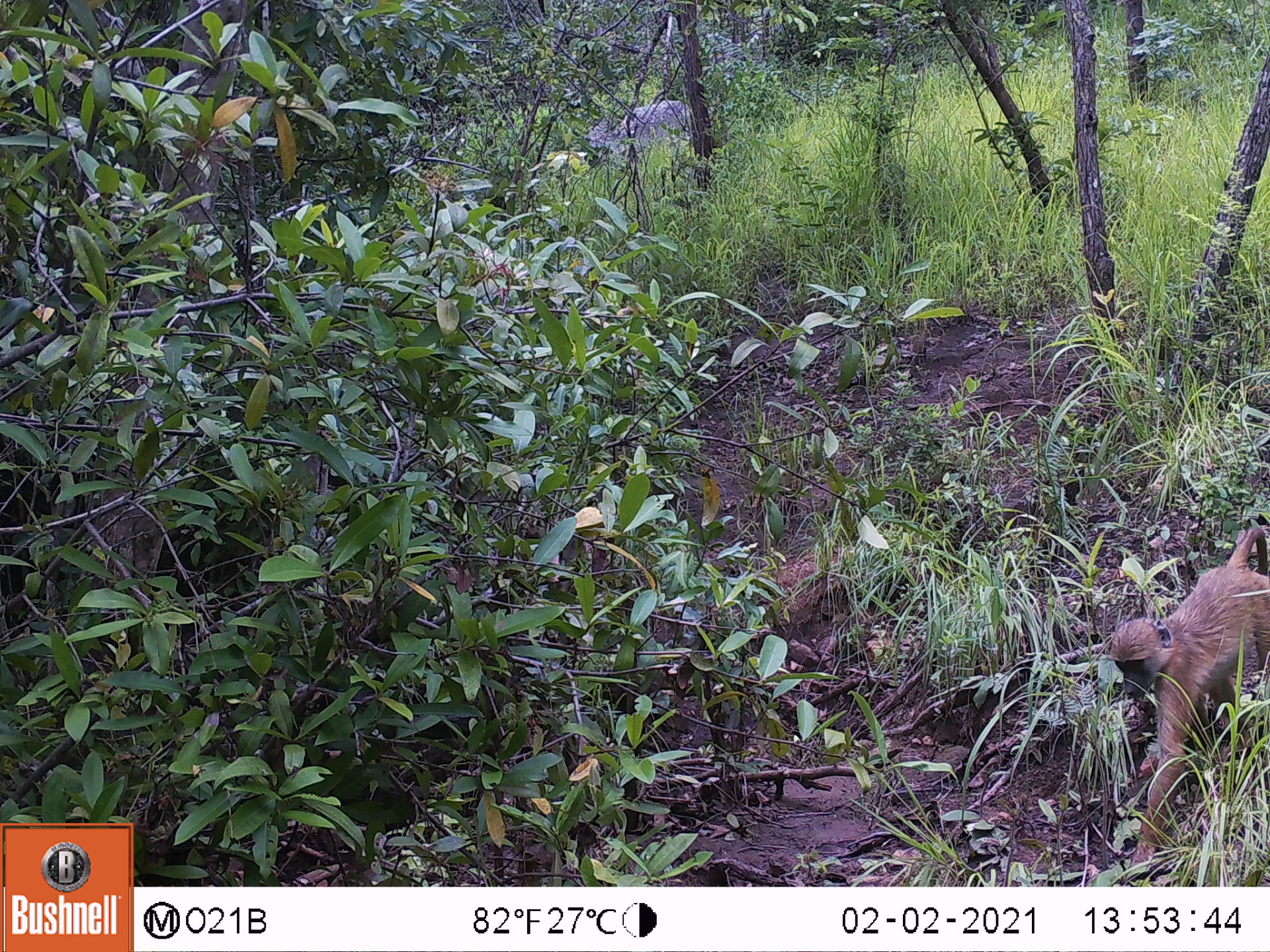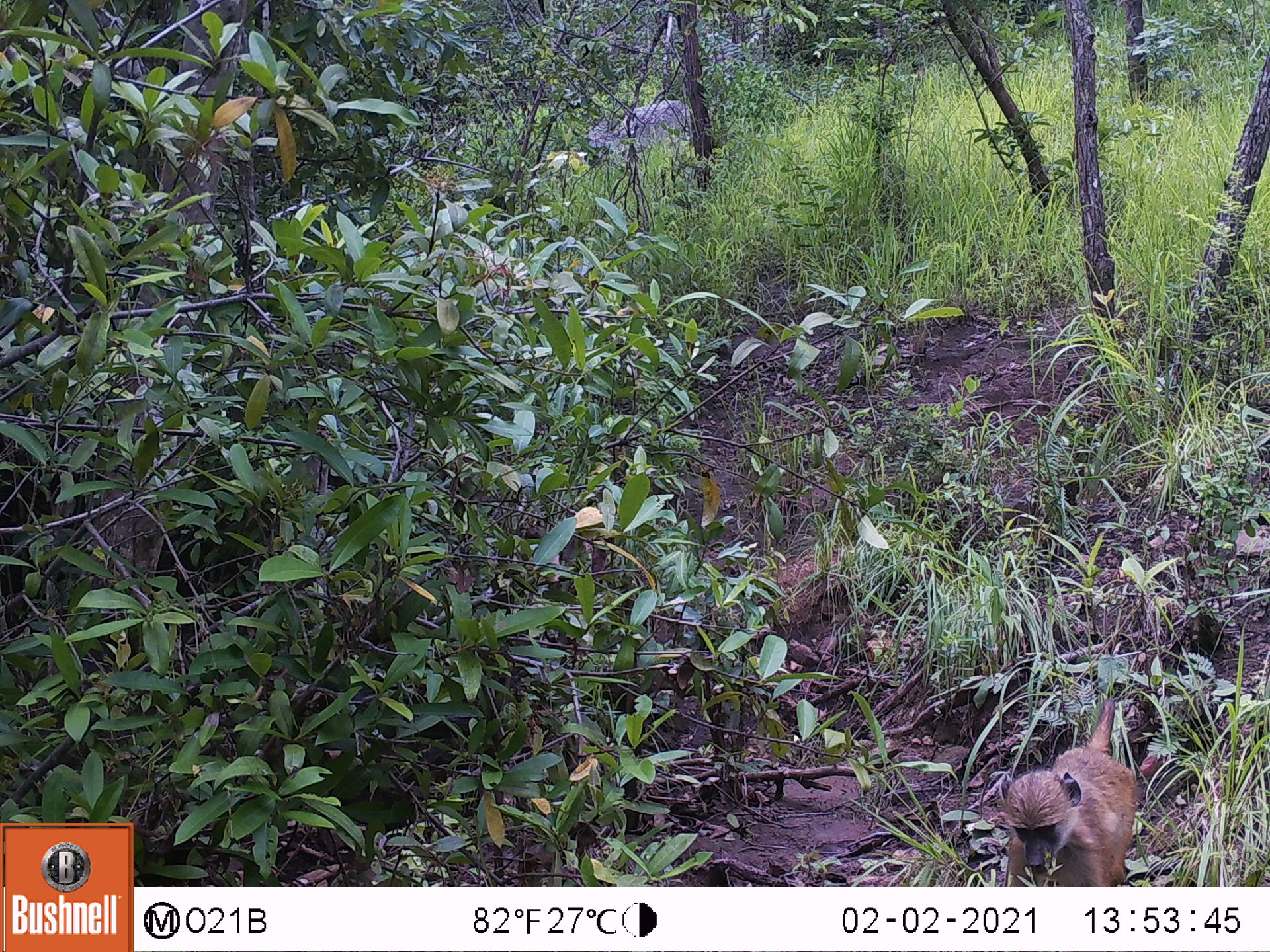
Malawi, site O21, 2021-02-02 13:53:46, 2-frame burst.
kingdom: Animalia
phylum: Chordata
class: Mammalia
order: Primates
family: Cercopithecidae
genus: Papio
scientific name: Papio cynocephalus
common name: yellow baboon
Yellow baboon (Papio cynocephalus), count 1.